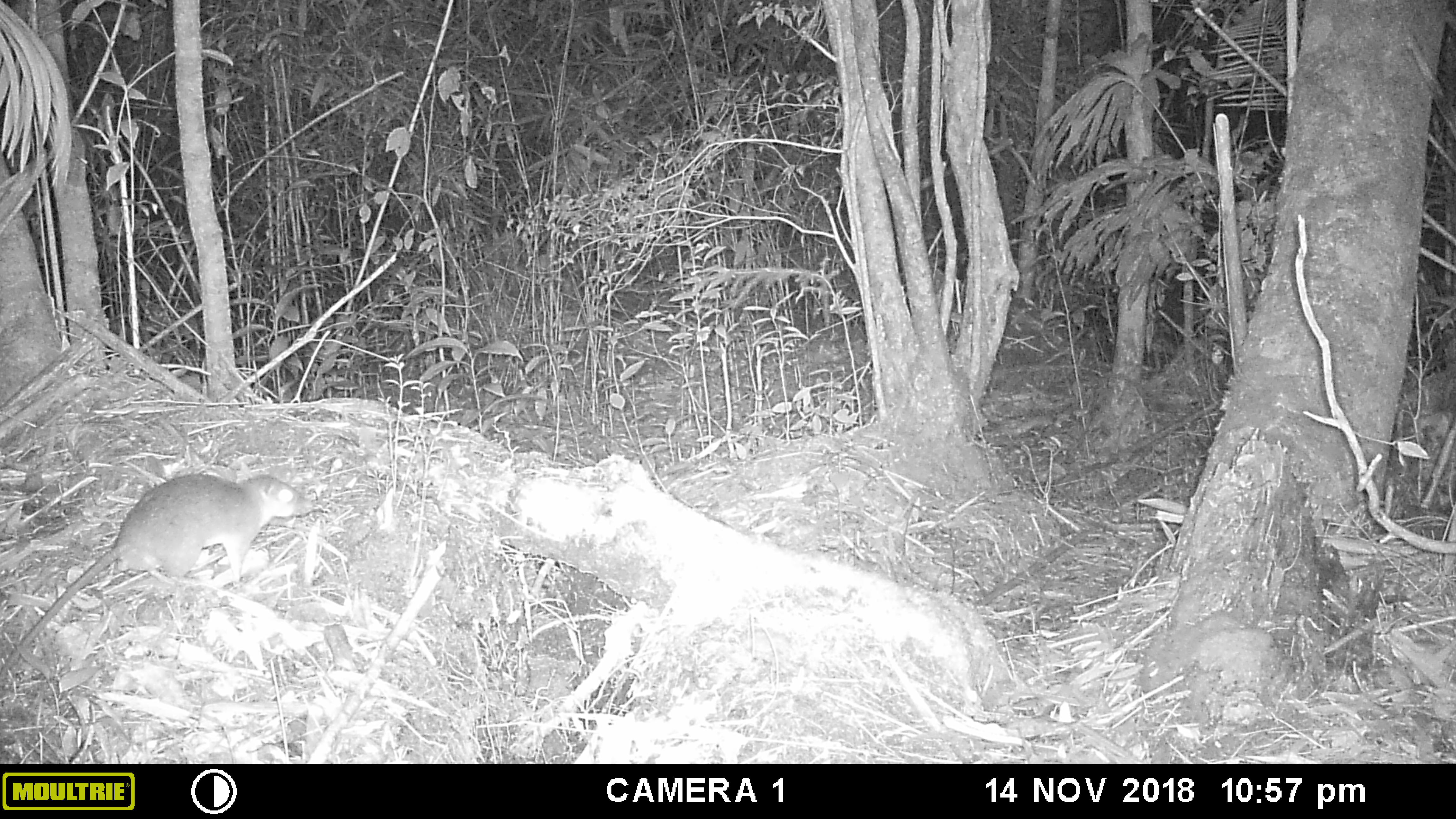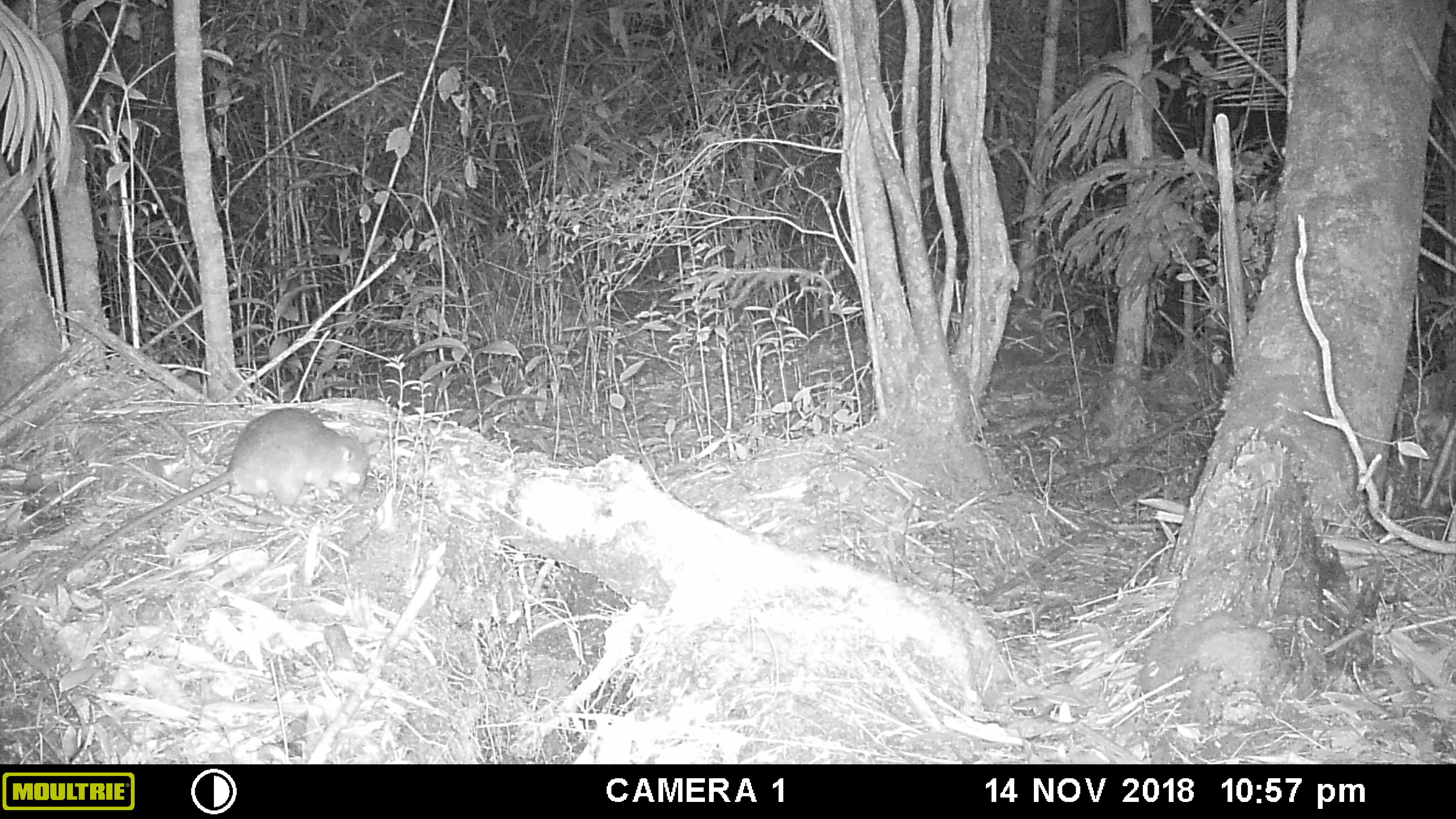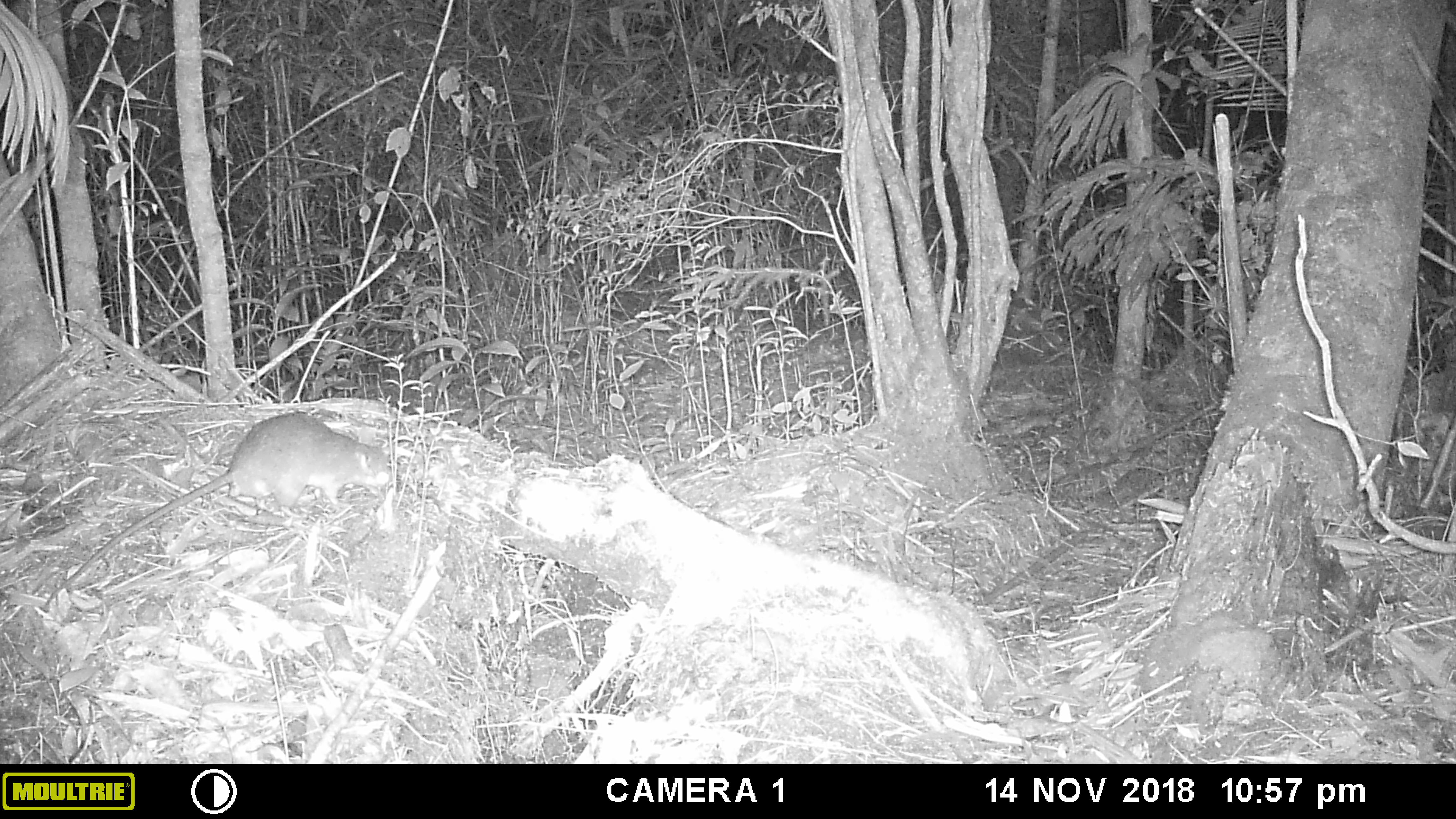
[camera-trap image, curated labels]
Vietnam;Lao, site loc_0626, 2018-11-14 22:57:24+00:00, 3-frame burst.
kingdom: Animalia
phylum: Chordata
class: Mammalia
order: Rodentia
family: Muridae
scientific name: Muridae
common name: old-world mice and rats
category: unidentified murid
Unidentified murid (old-world mice and rats) (Muridae). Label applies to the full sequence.